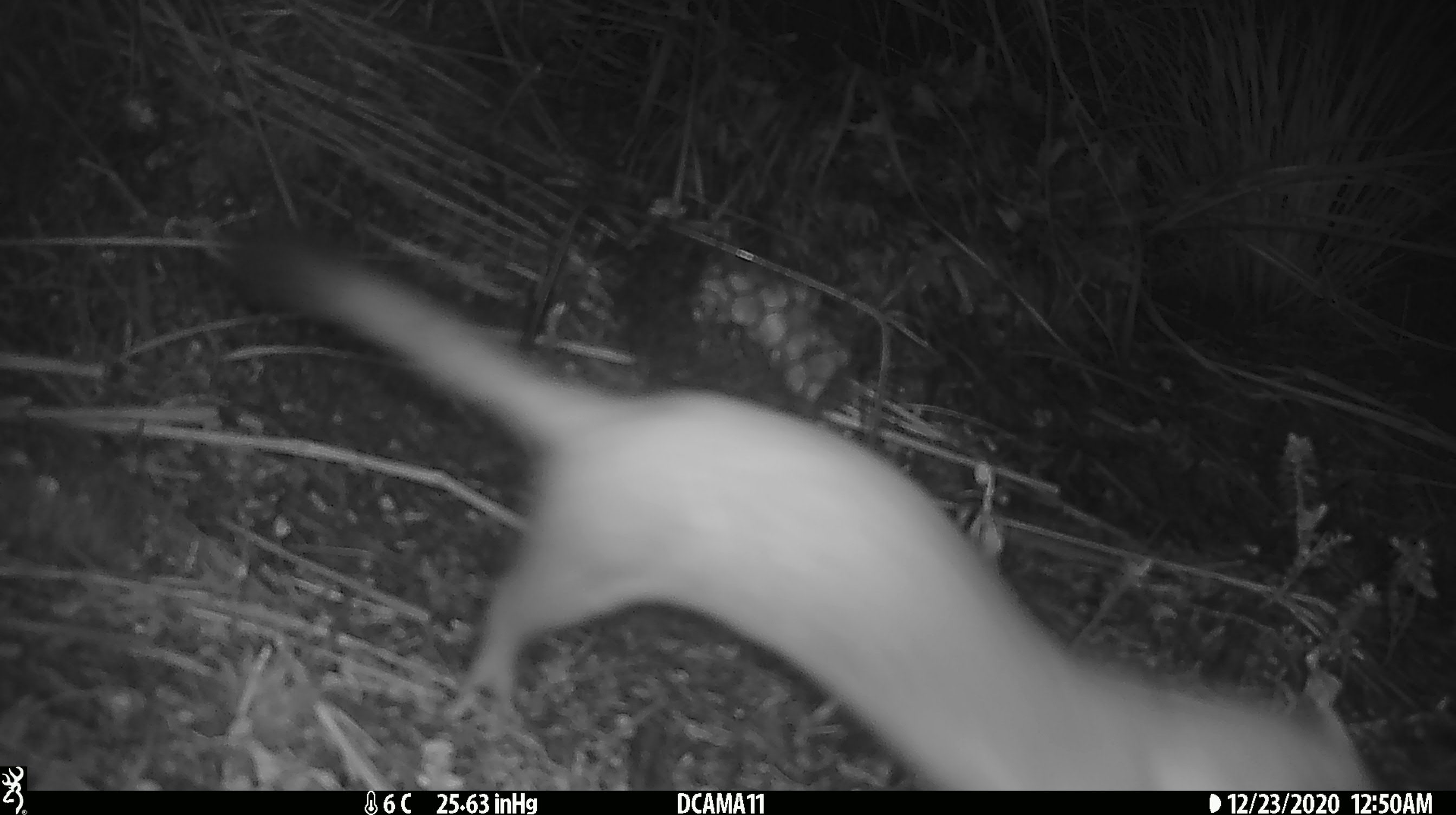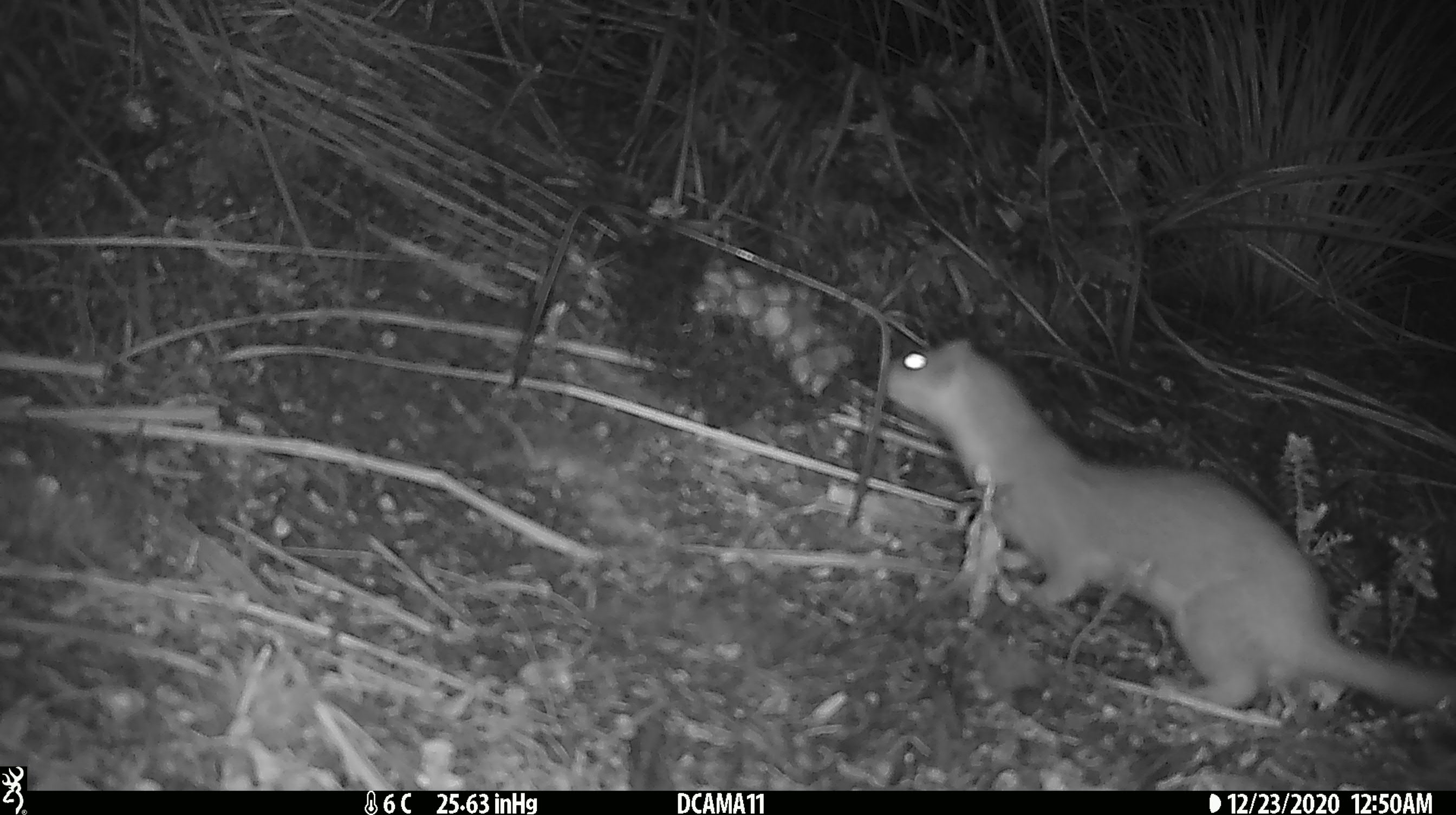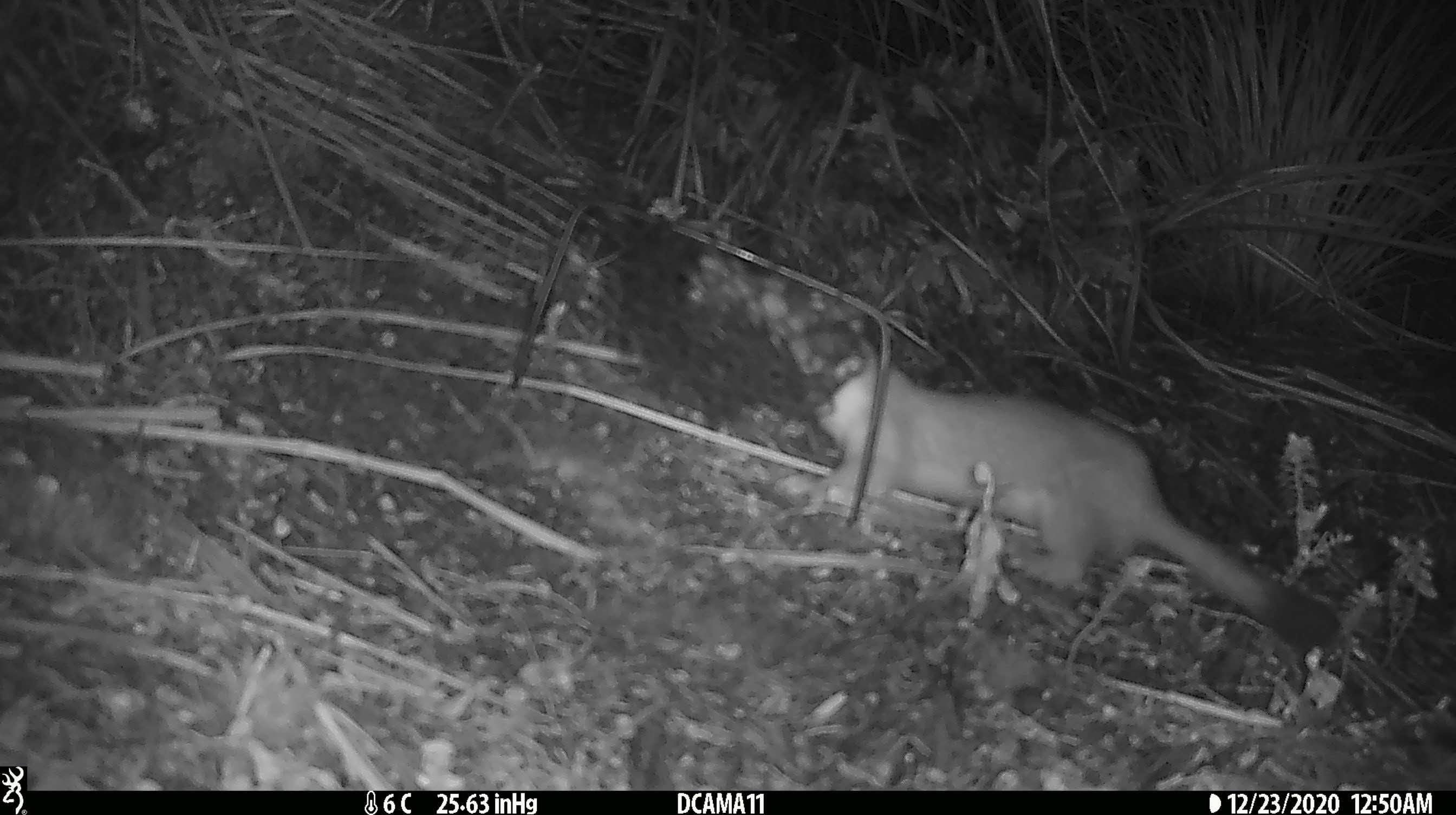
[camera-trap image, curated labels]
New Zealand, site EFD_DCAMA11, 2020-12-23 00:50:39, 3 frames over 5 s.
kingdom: Animalia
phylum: Chordata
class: Mammalia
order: Carnivora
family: Mustelidae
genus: Mustela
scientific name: Mustela erminea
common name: stoat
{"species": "stoat (Mustela erminea)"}